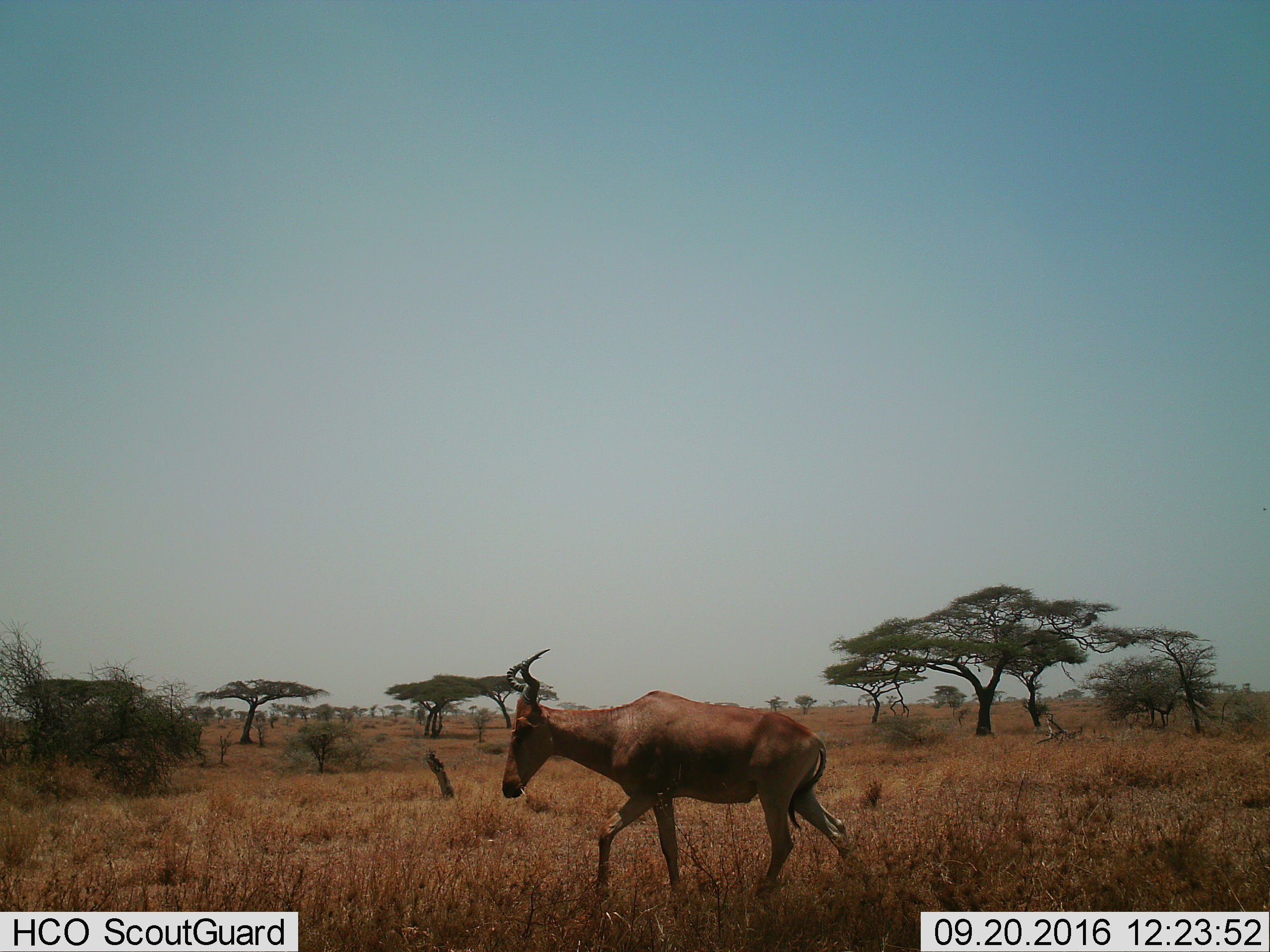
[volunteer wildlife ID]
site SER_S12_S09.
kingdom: Animalia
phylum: Chordata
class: Mammalia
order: Artiodactyla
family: Bovidae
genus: Alcelaphus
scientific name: Alcelaphus buselaphus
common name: hartebeest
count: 1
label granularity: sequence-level